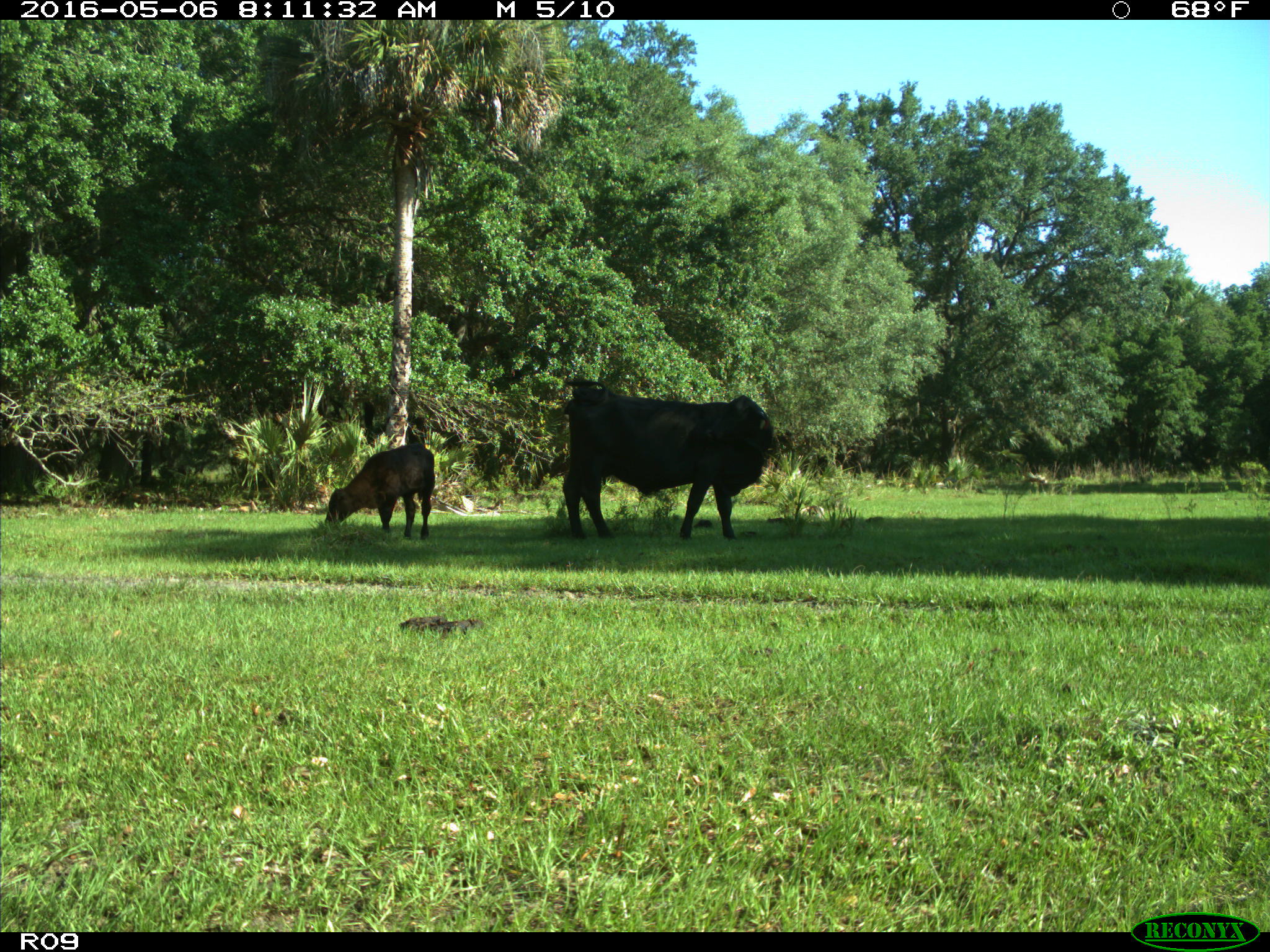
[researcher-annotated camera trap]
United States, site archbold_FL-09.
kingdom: Animalia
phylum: Chordata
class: Mammalia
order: Artiodactyla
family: Bovidae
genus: Bos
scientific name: Bos taurus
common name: domestic cow